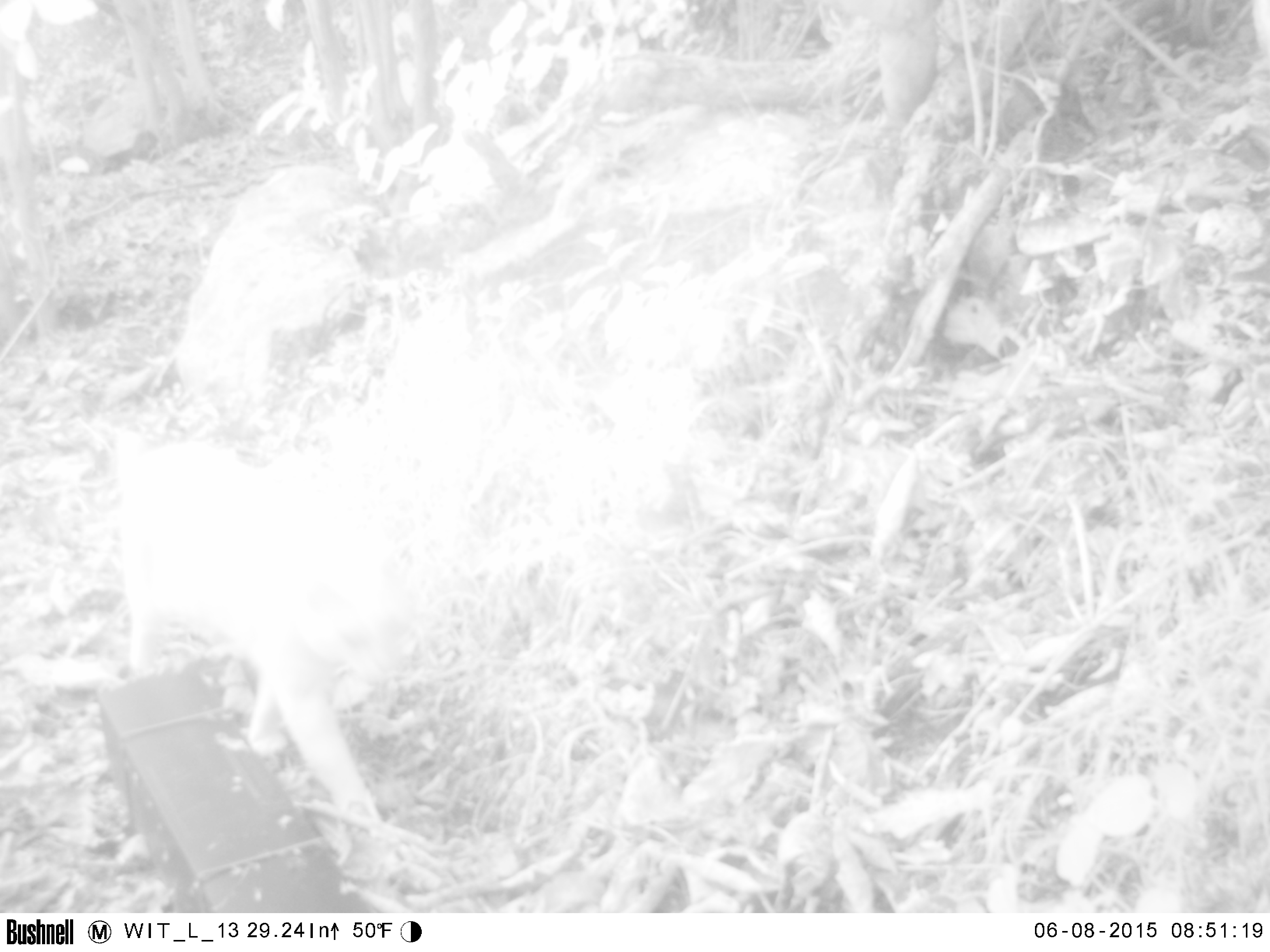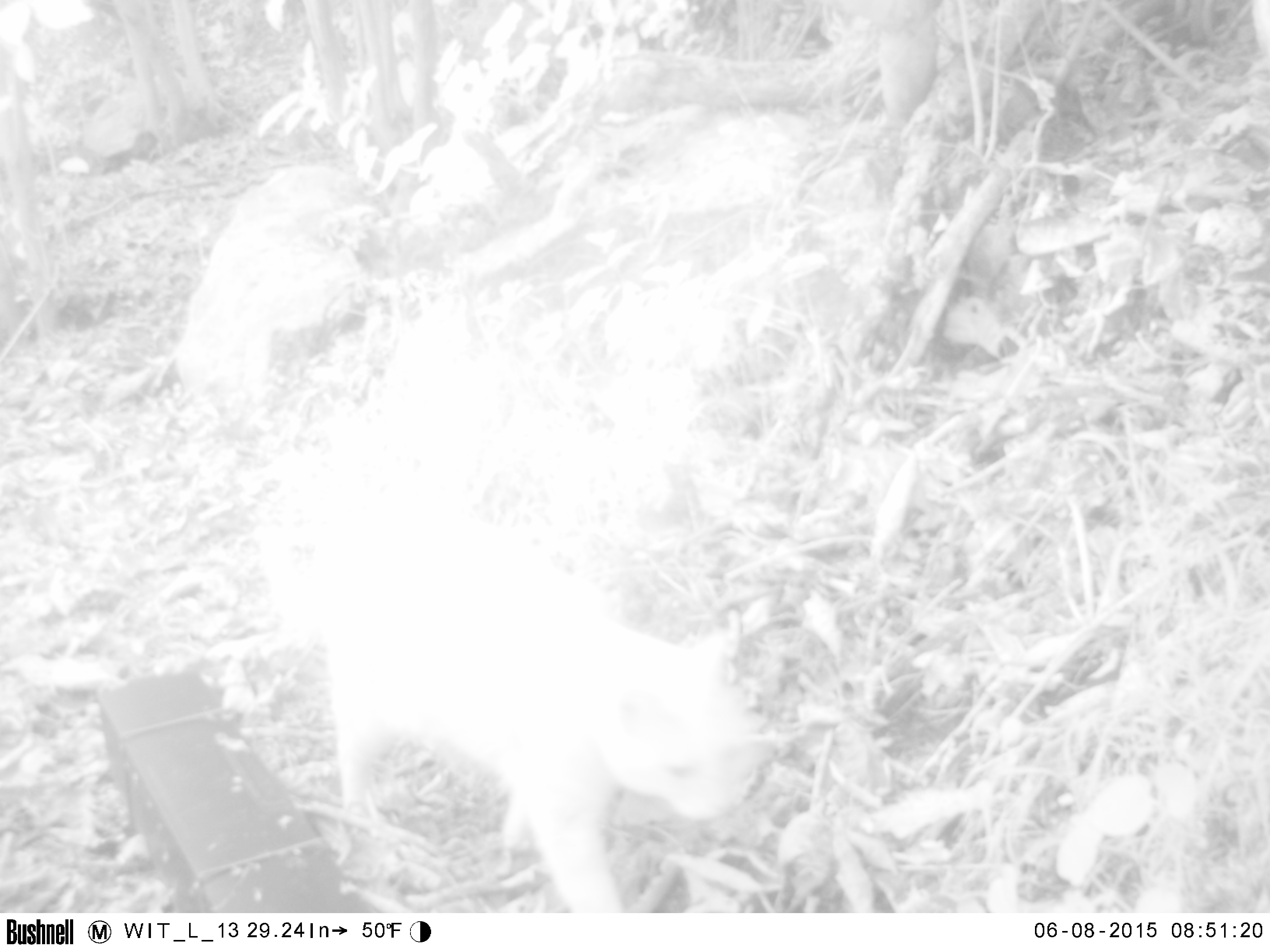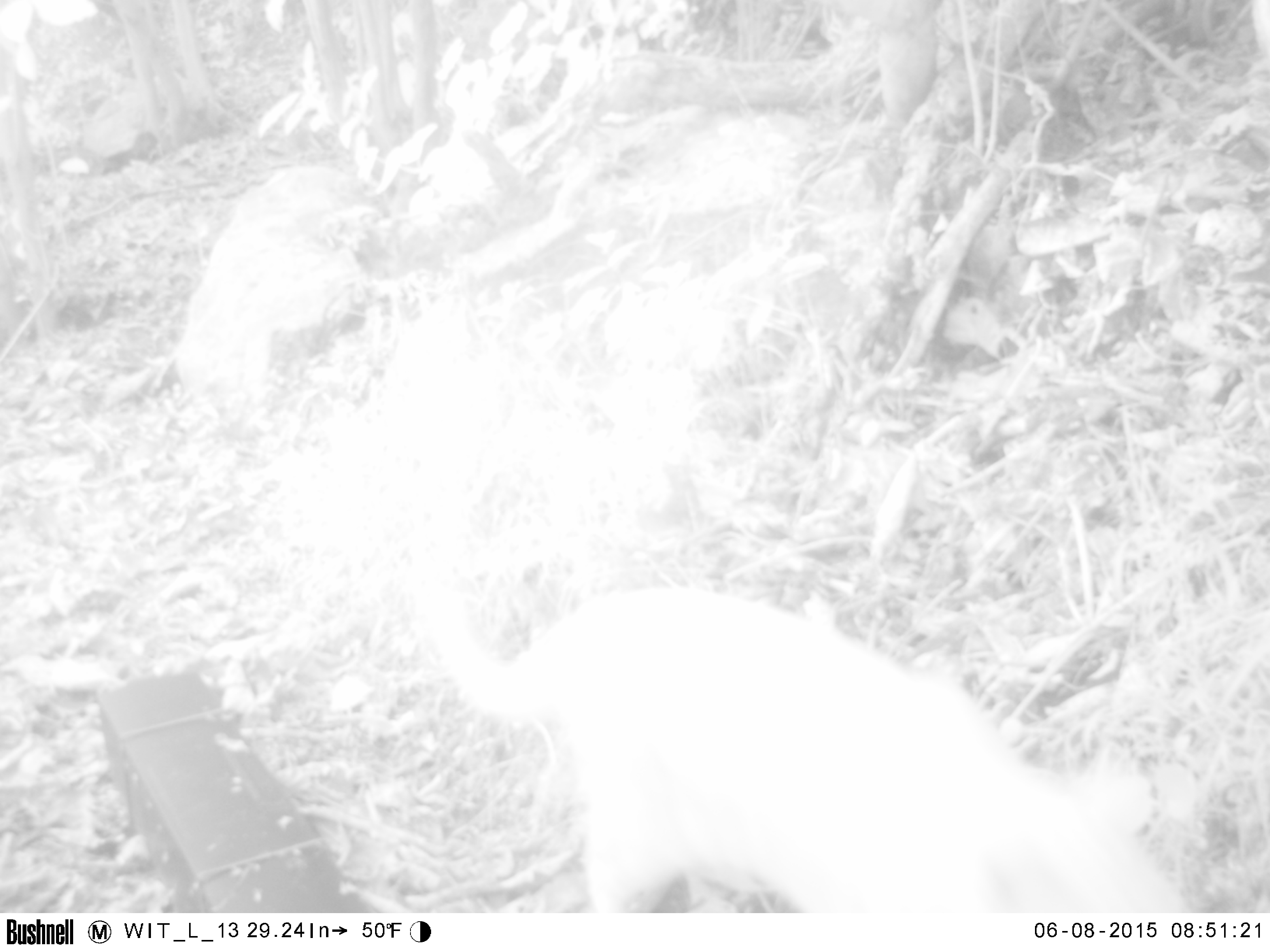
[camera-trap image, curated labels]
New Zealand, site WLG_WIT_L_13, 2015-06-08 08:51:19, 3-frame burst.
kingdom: Animalia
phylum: Chordata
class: Mammalia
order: Carnivora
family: Felidae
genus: Felis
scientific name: Felis catus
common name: domestic cat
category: cat